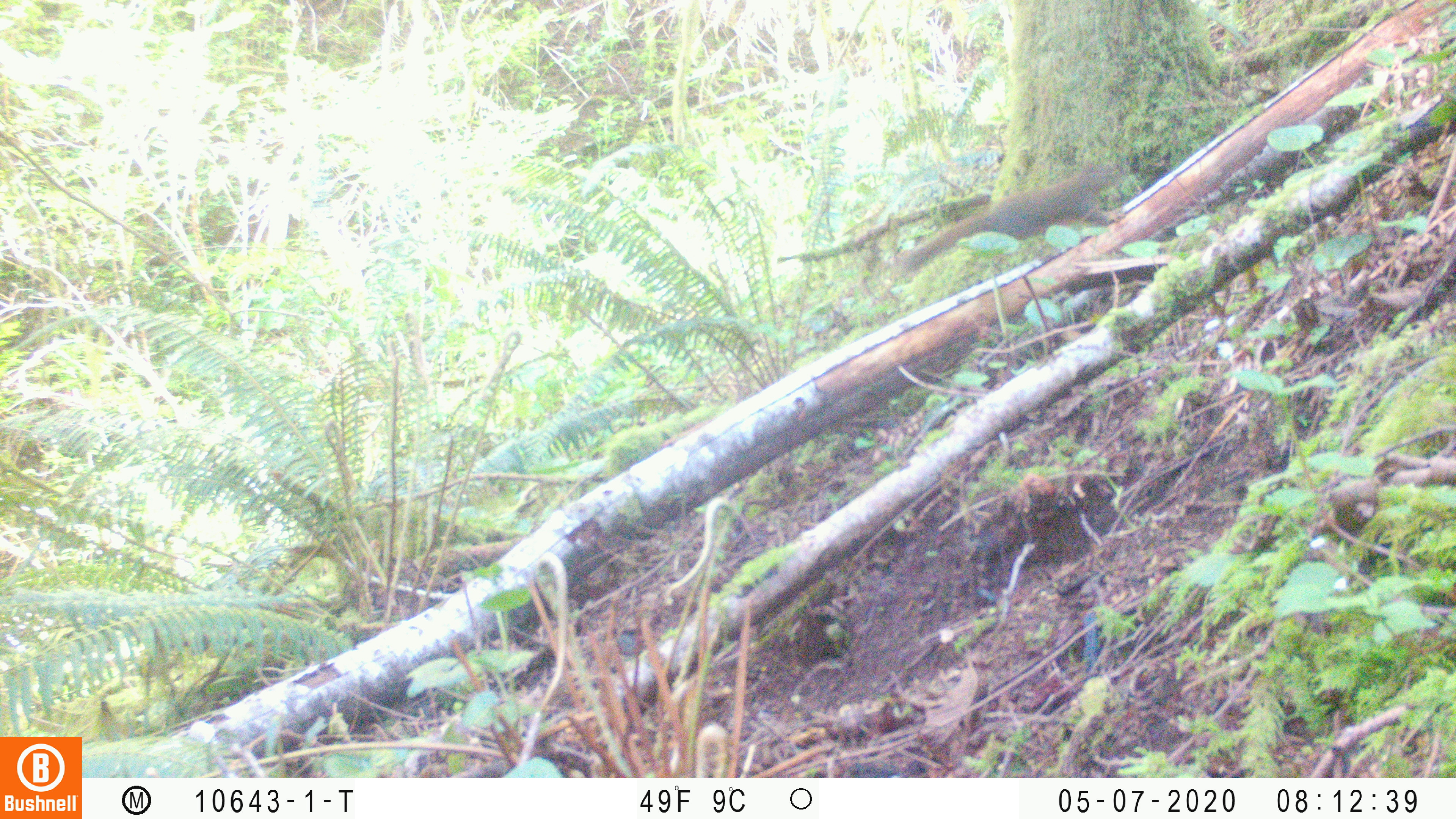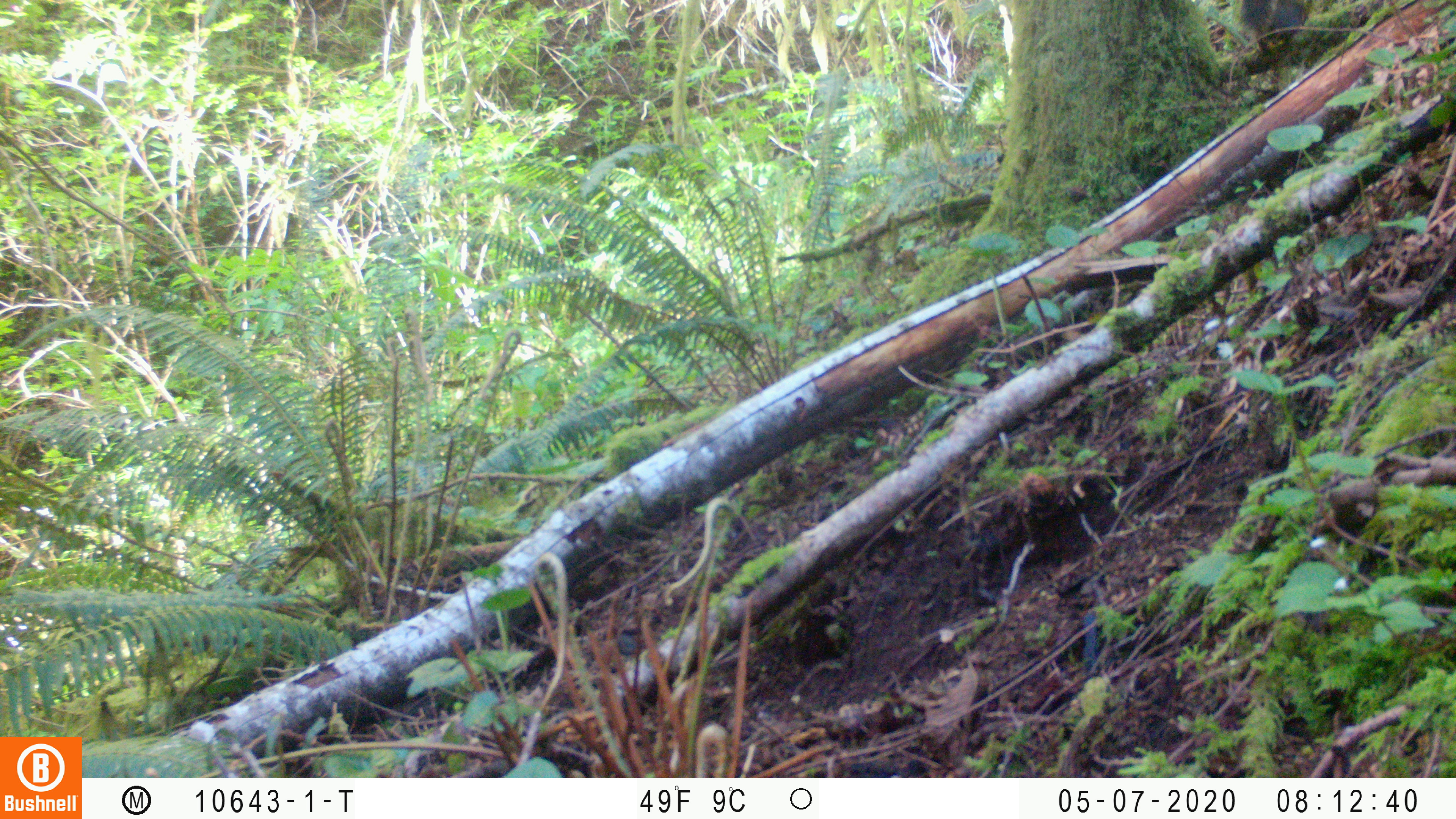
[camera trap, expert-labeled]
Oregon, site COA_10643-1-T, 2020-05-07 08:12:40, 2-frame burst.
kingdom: Animalia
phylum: Chordata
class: Mammalia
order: Rodentia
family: Sciuridae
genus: Tamiasciurus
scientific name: Tamiasciurus douglasii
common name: douglas squirrel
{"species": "douglas squirrel (Tamiasciurus douglasii)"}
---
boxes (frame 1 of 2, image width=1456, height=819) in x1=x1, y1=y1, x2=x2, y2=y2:
douglas squirrel: x1=885, y1=150, x2=1126, y2=278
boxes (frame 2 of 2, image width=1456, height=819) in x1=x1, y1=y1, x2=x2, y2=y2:
douglas squirrel: x1=1231, y1=0, x2=1322, y2=62